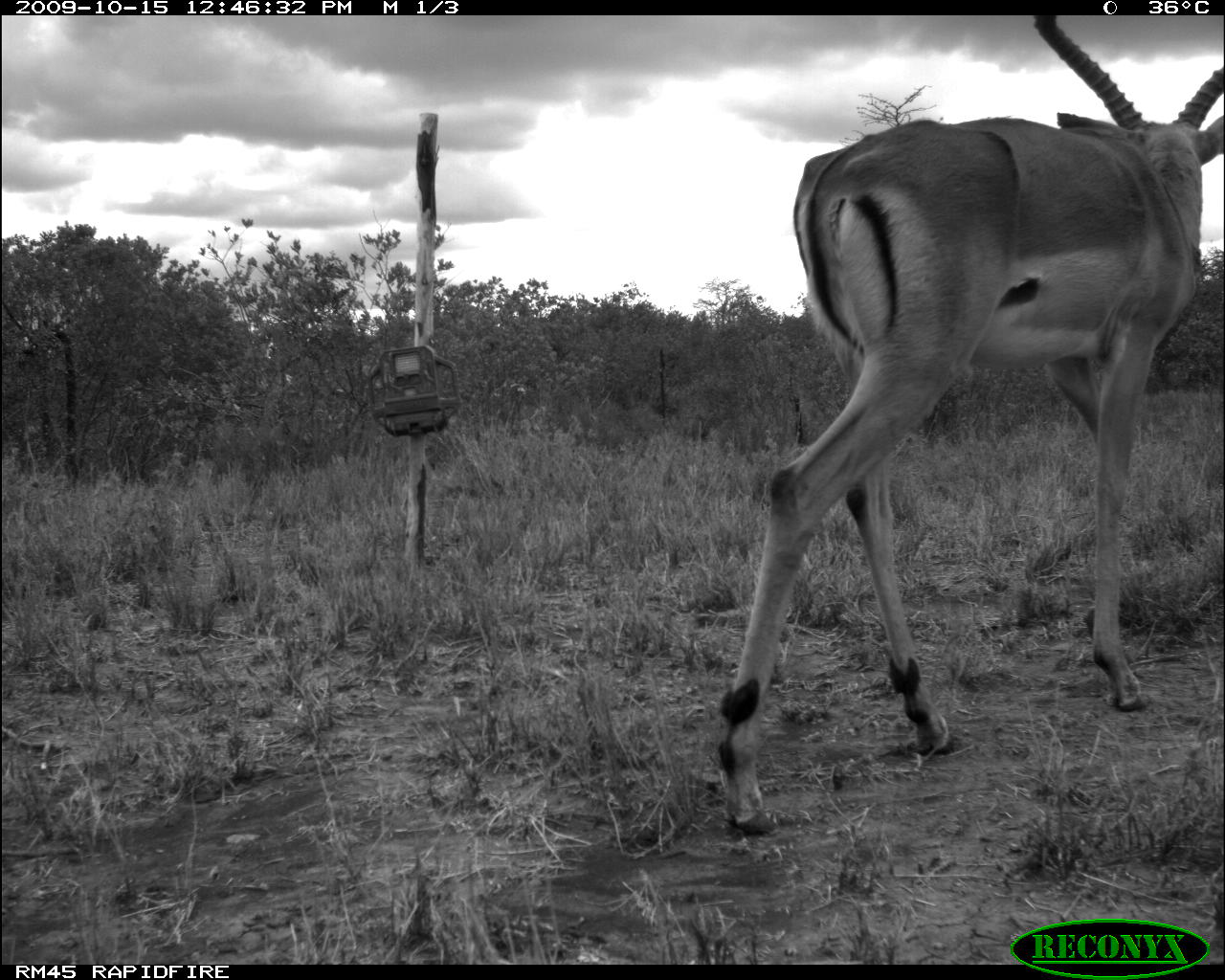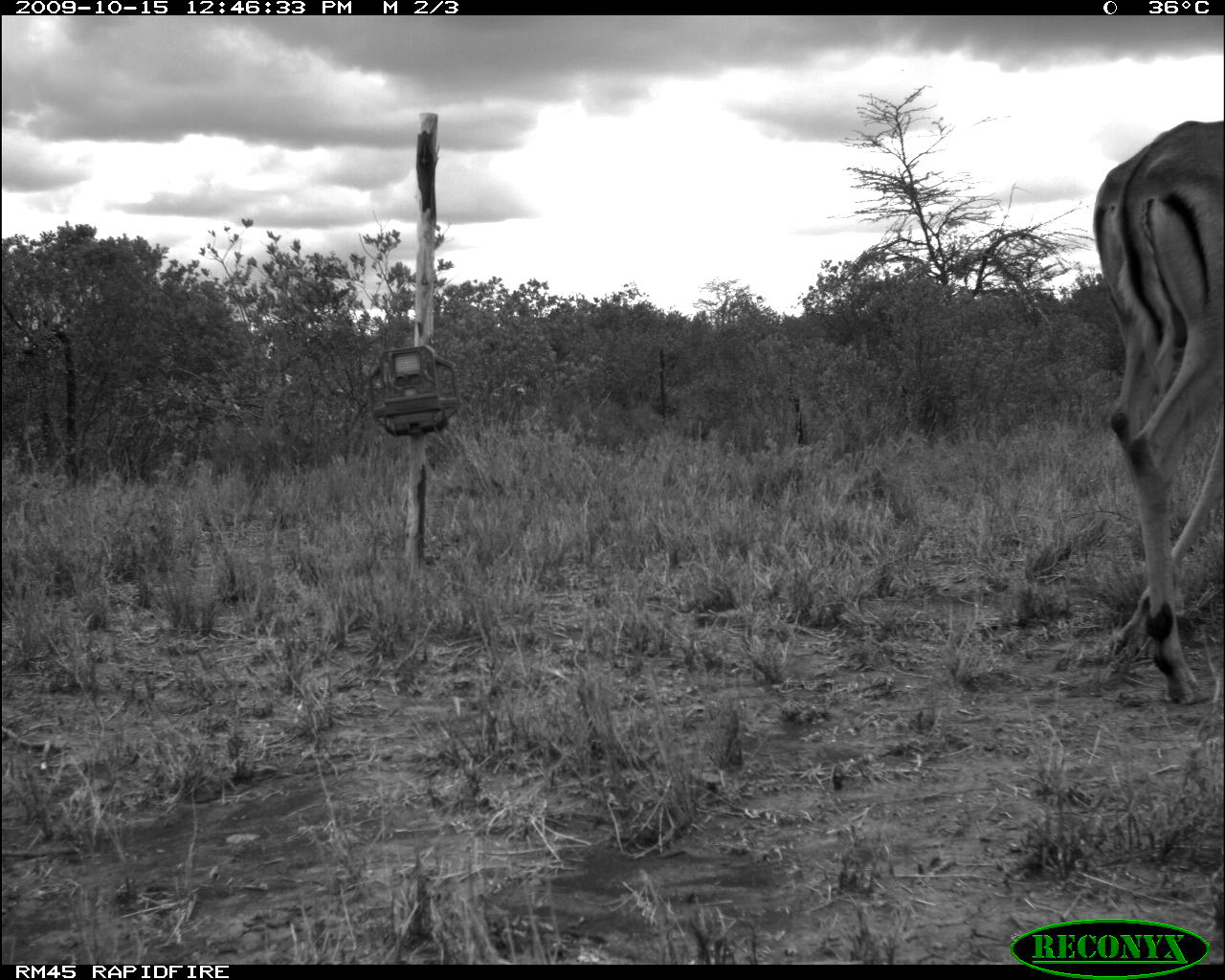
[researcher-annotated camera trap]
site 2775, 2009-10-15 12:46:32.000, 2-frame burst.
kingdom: Animalia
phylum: Chordata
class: Mammalia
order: Artiodactyla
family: Bovidae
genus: Aepyceros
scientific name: Aepyceros melampus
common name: impala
Aepyceros melampus (impala), count 1.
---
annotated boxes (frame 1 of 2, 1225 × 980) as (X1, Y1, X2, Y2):
aepyceros melampus: (718, 11, 1225, 830)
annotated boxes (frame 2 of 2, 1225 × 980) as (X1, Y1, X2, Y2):
aepyceros melampus: (1093, 116, 1225, 703)